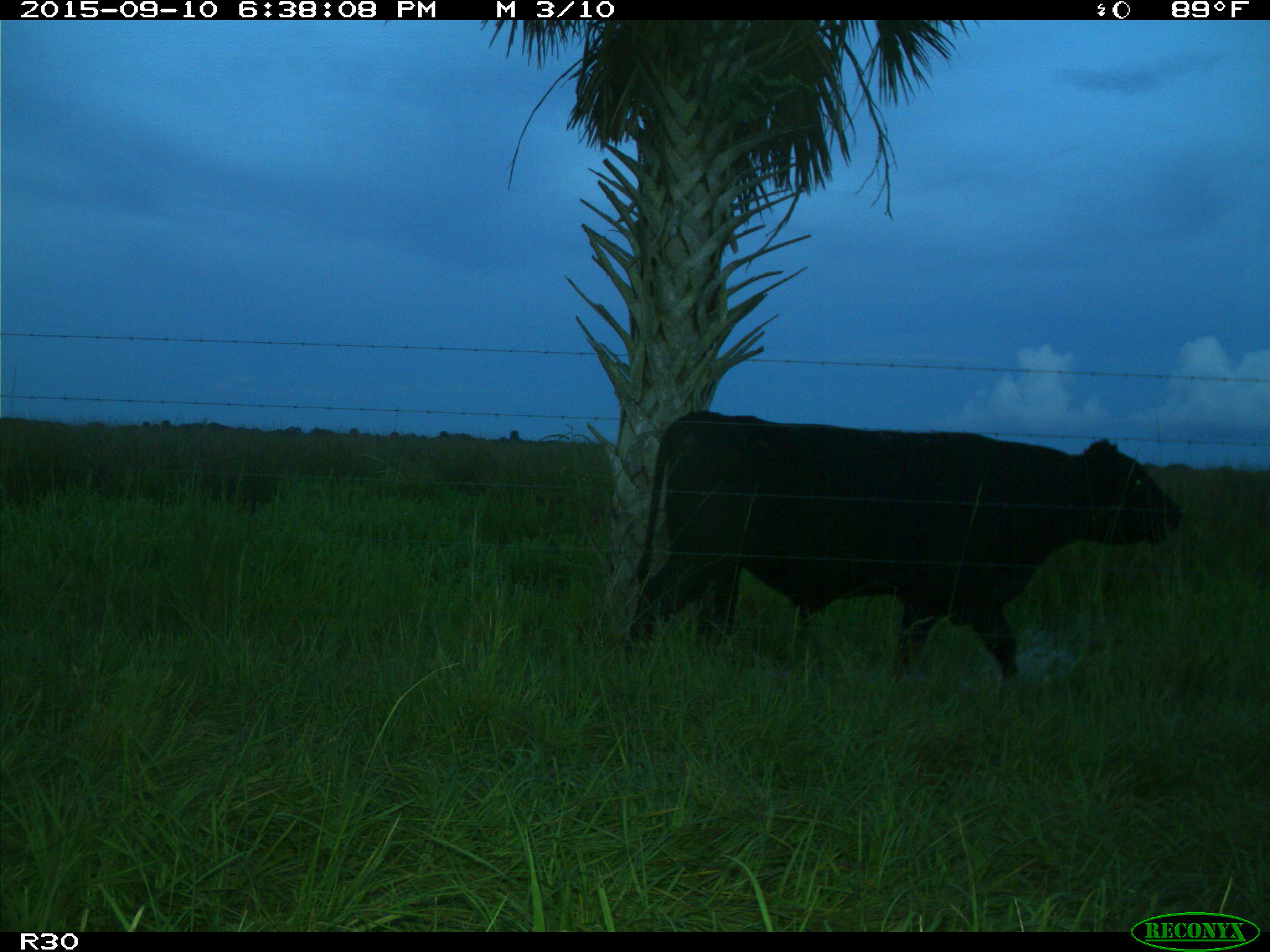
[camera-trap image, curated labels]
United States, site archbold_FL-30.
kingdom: Animalia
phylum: Chordata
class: Mammalia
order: Artiodactyla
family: Bovidae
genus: Bos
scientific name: Bos taurus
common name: domestic cow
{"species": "Bos taurus (domestic cow)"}